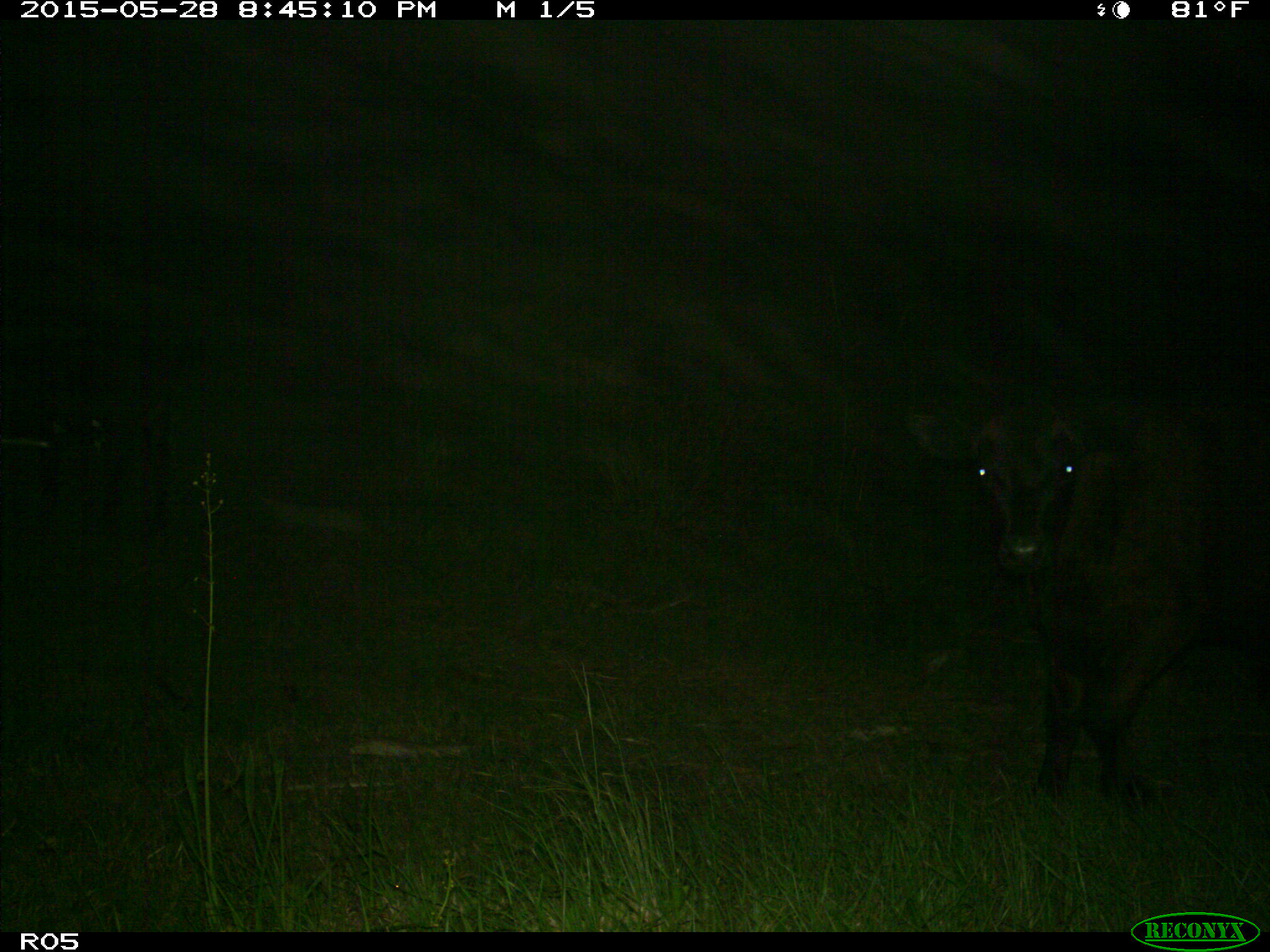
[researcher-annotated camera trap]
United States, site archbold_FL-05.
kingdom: Animalia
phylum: Chordata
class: Mammalia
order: Artiodactyla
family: Bovidae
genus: Bos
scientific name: Bos taurus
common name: domestic cow